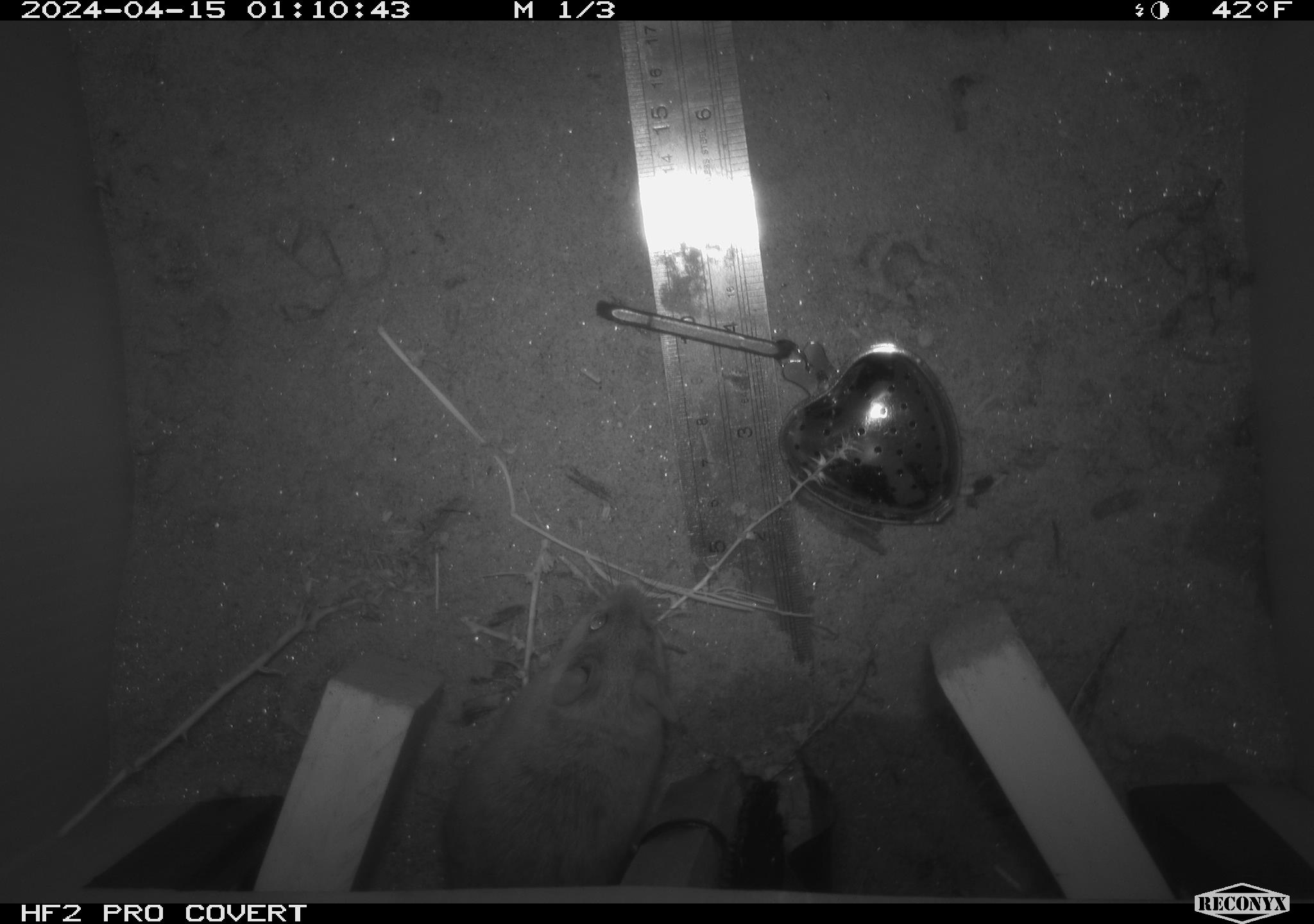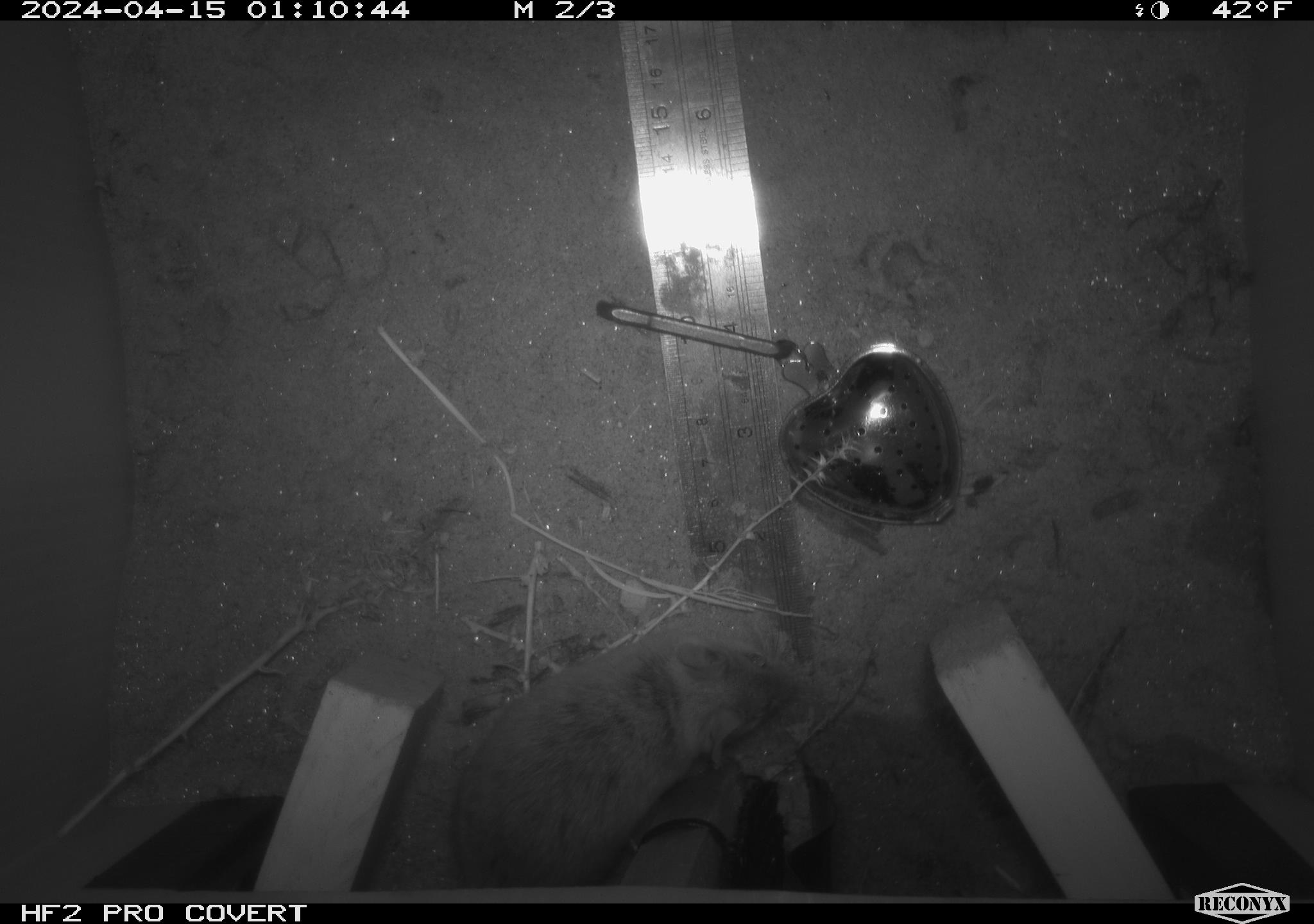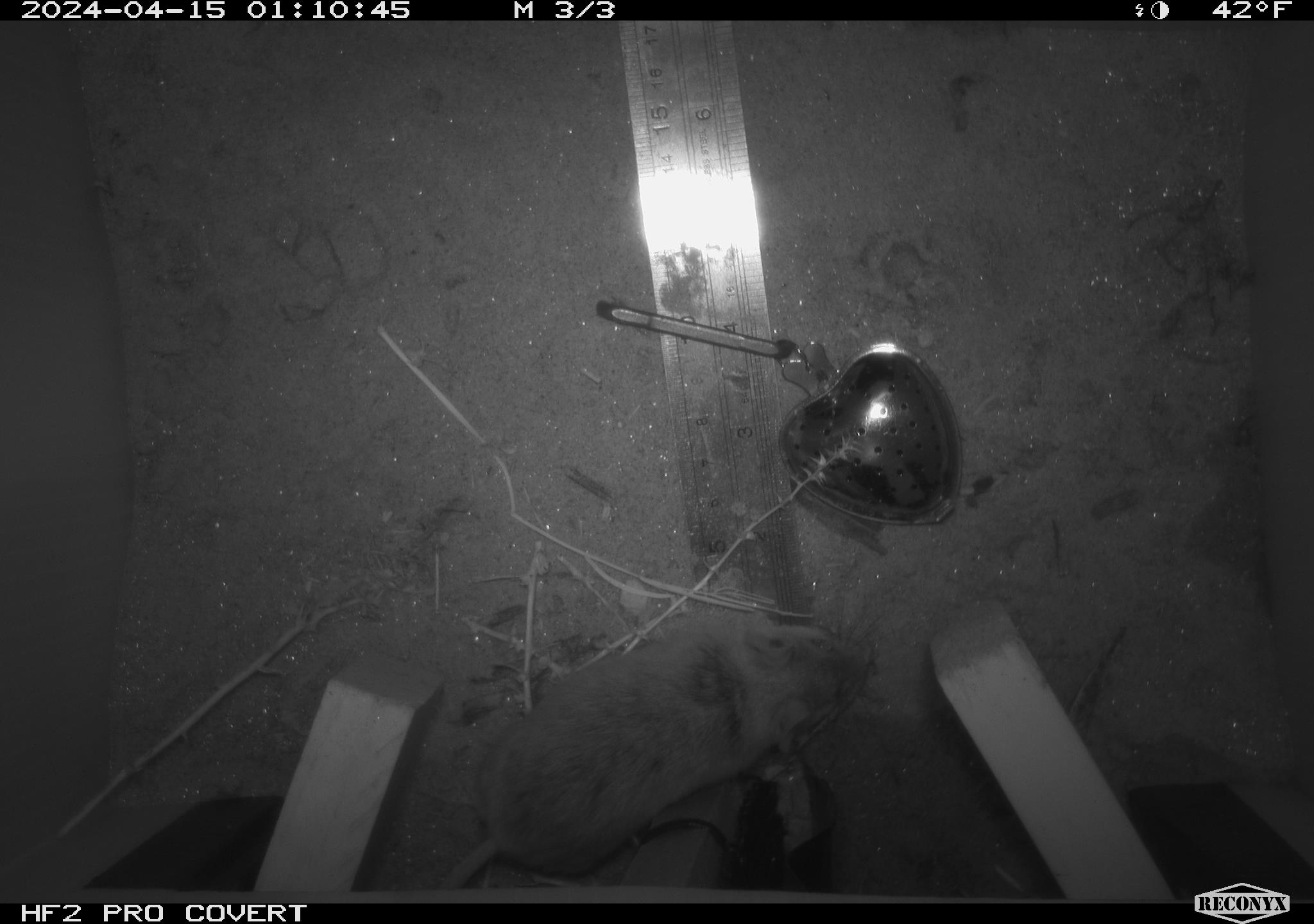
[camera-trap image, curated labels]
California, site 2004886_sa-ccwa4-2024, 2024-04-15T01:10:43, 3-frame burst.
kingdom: Animalia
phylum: Chordata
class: Mammalia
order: Rodentia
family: Cricetidae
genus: Neotoma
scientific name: Neotoma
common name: pack rat or woodrat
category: neotoma species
Neotoma species (pack rat or woodrat) (Neotoma).